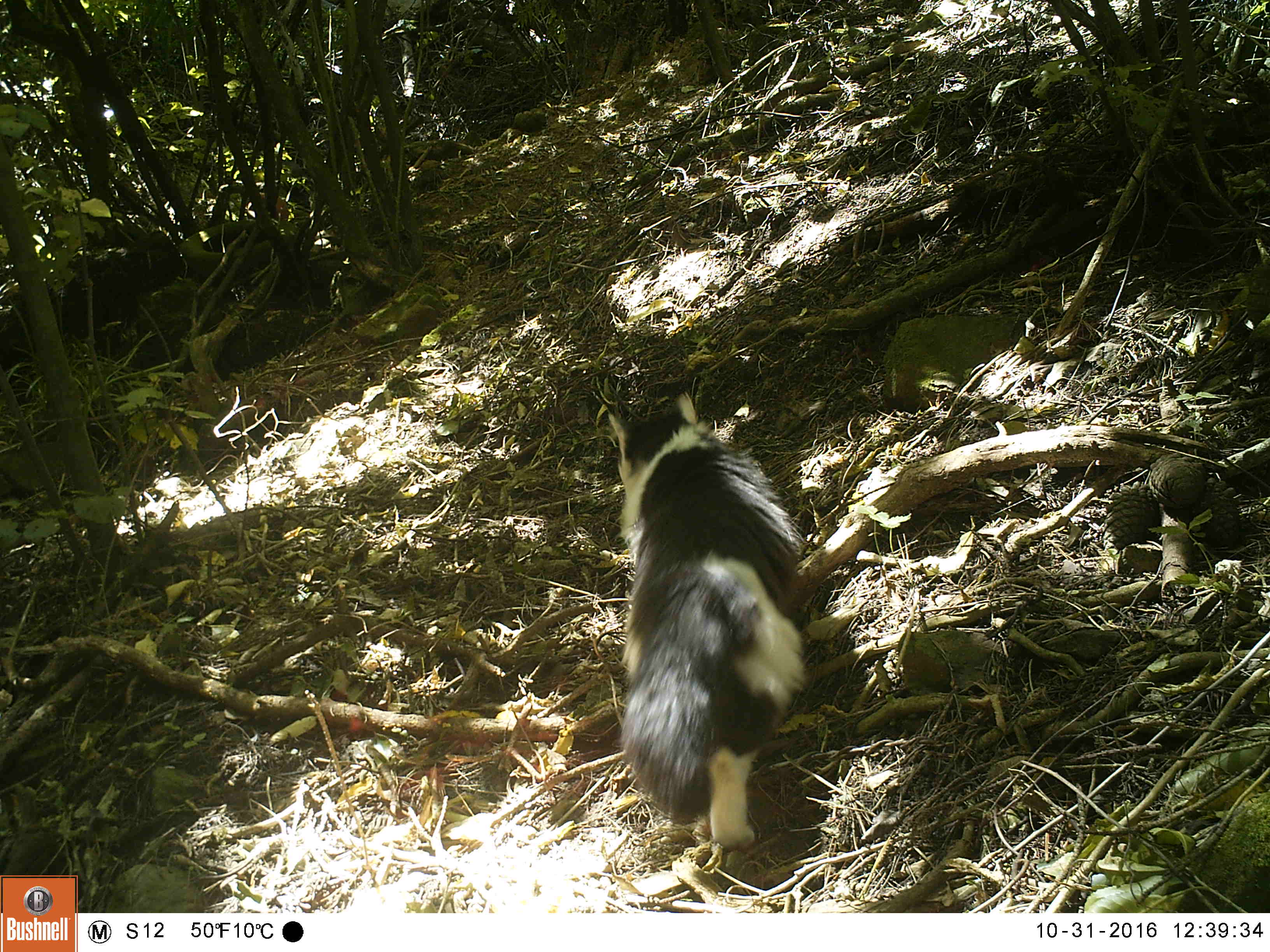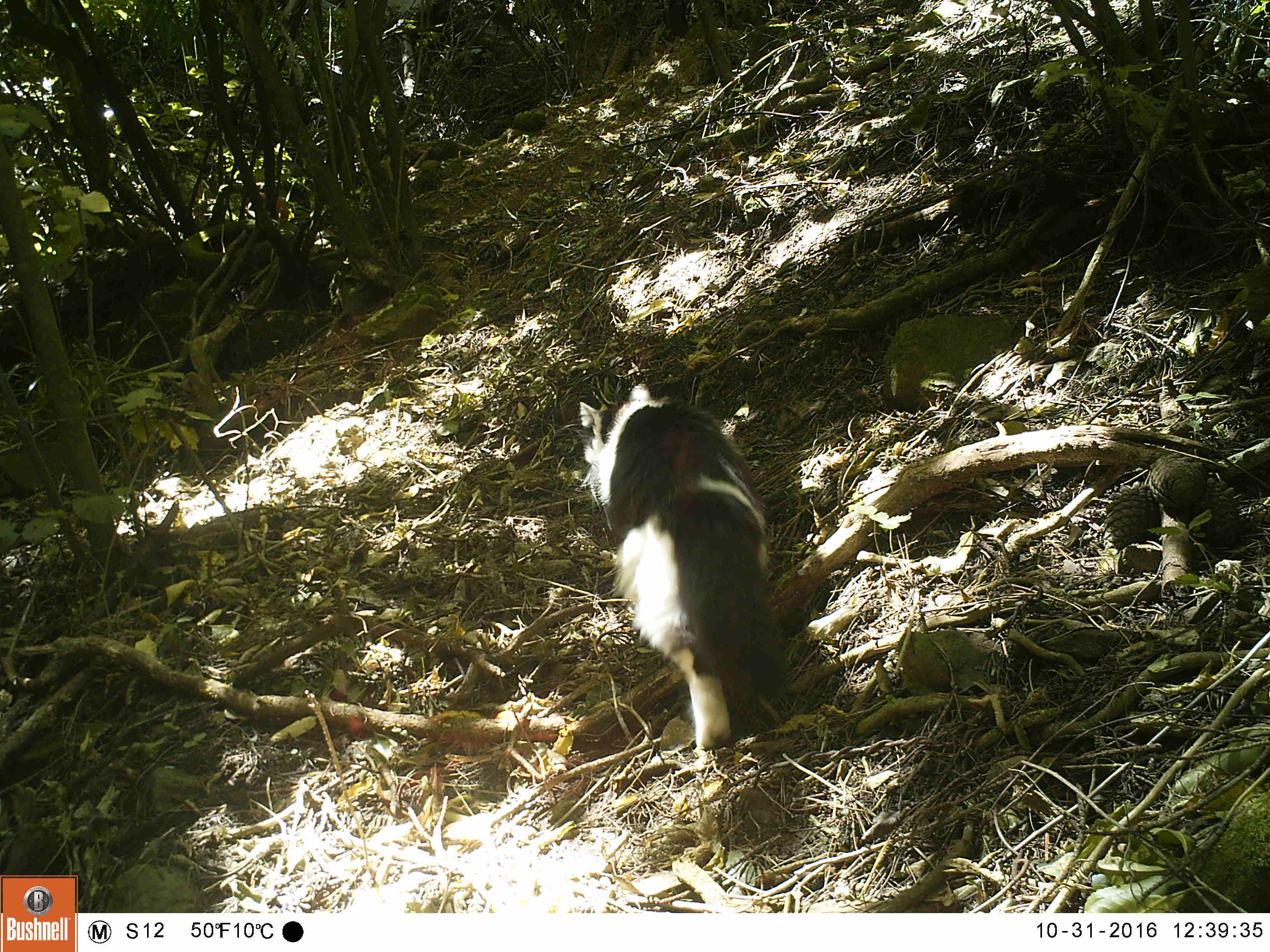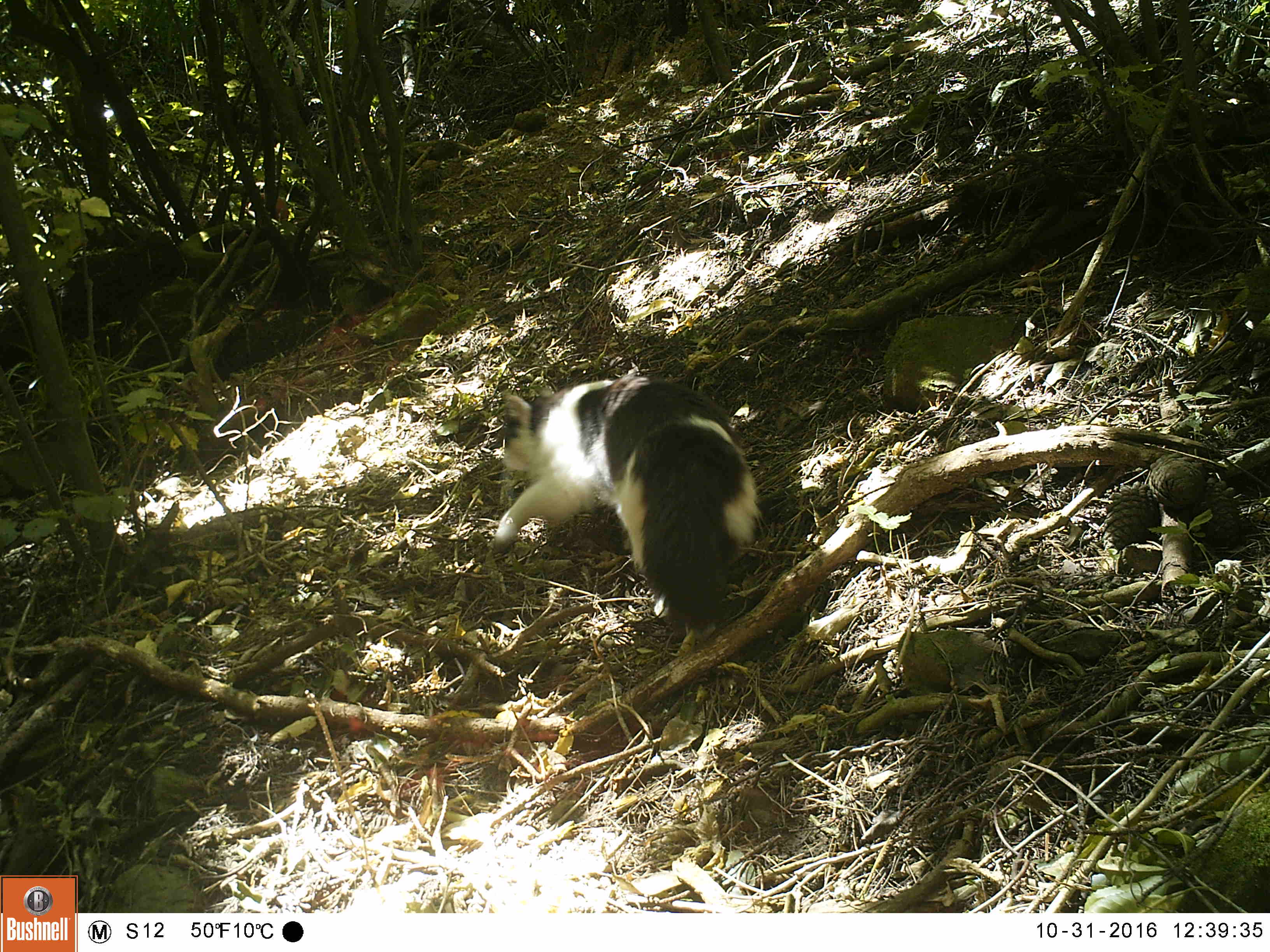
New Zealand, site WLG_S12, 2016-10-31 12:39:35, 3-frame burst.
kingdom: Animalia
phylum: Chordata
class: Mammalia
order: Carnivora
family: Felidae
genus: Felis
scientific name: Felis catus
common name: domestic cat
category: cat